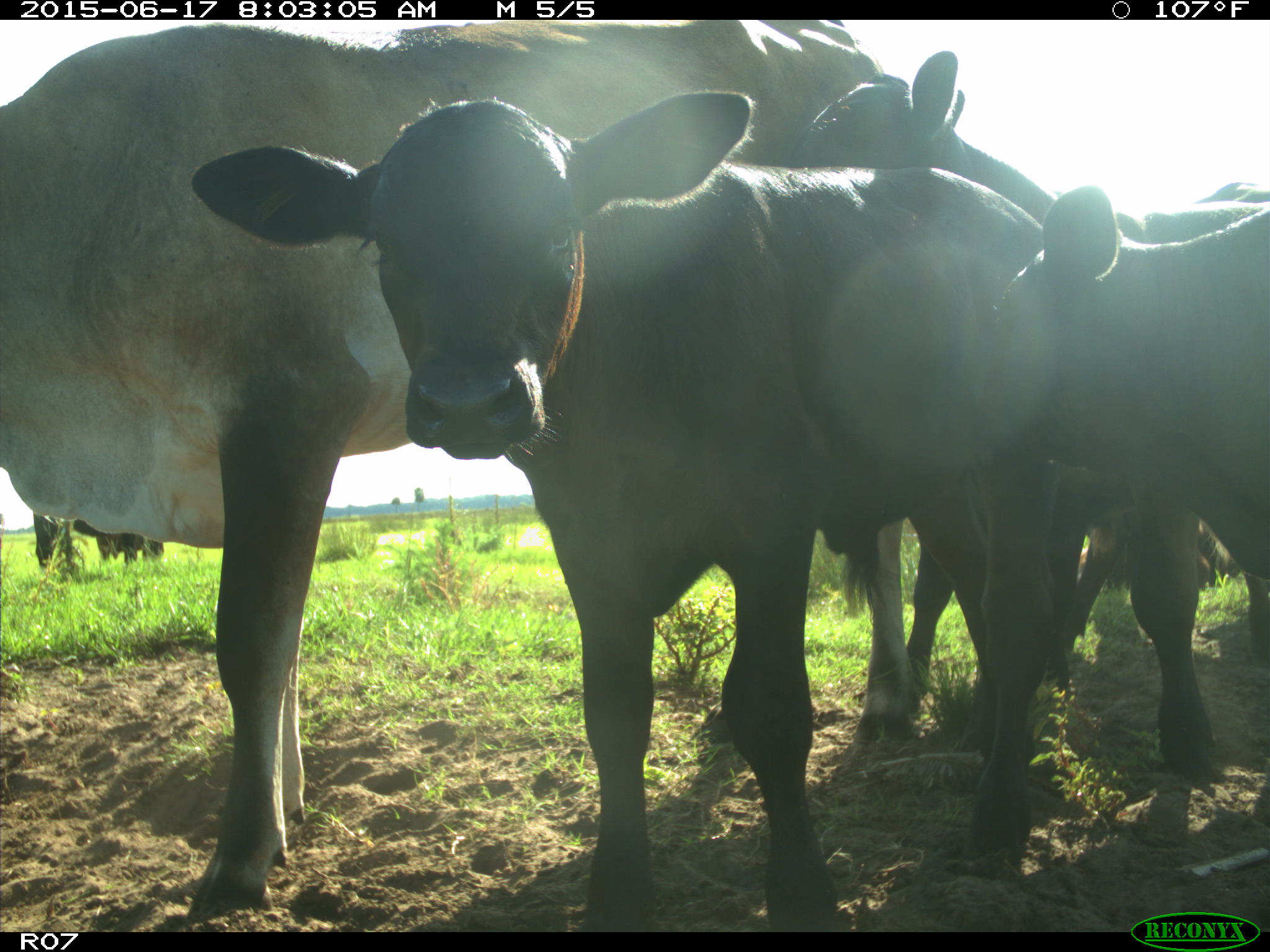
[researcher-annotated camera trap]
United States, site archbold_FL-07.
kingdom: Animalia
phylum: Chordata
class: Mammalia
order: Artiodactyla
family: Bovidae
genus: Bos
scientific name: Bos taurus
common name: domestic cow